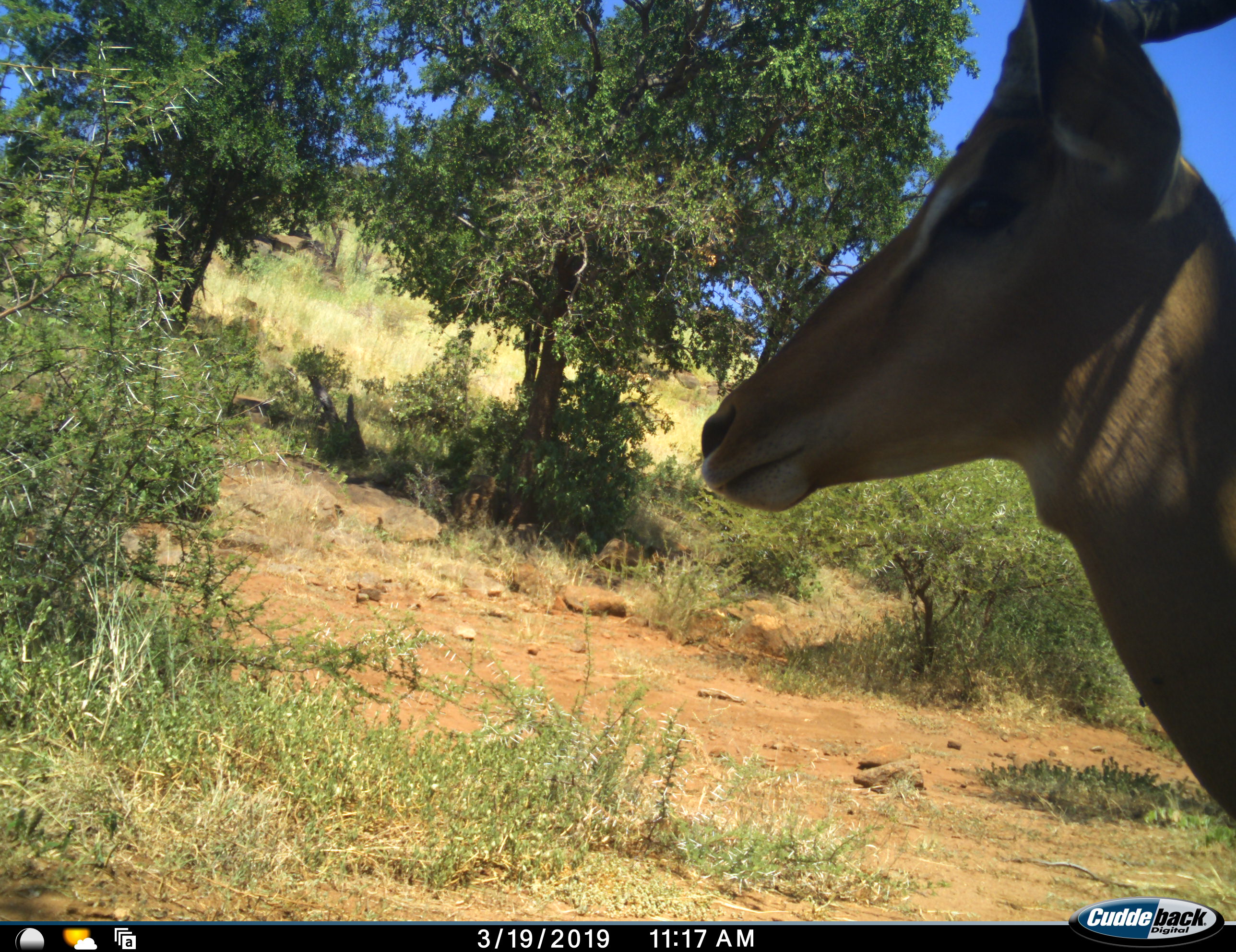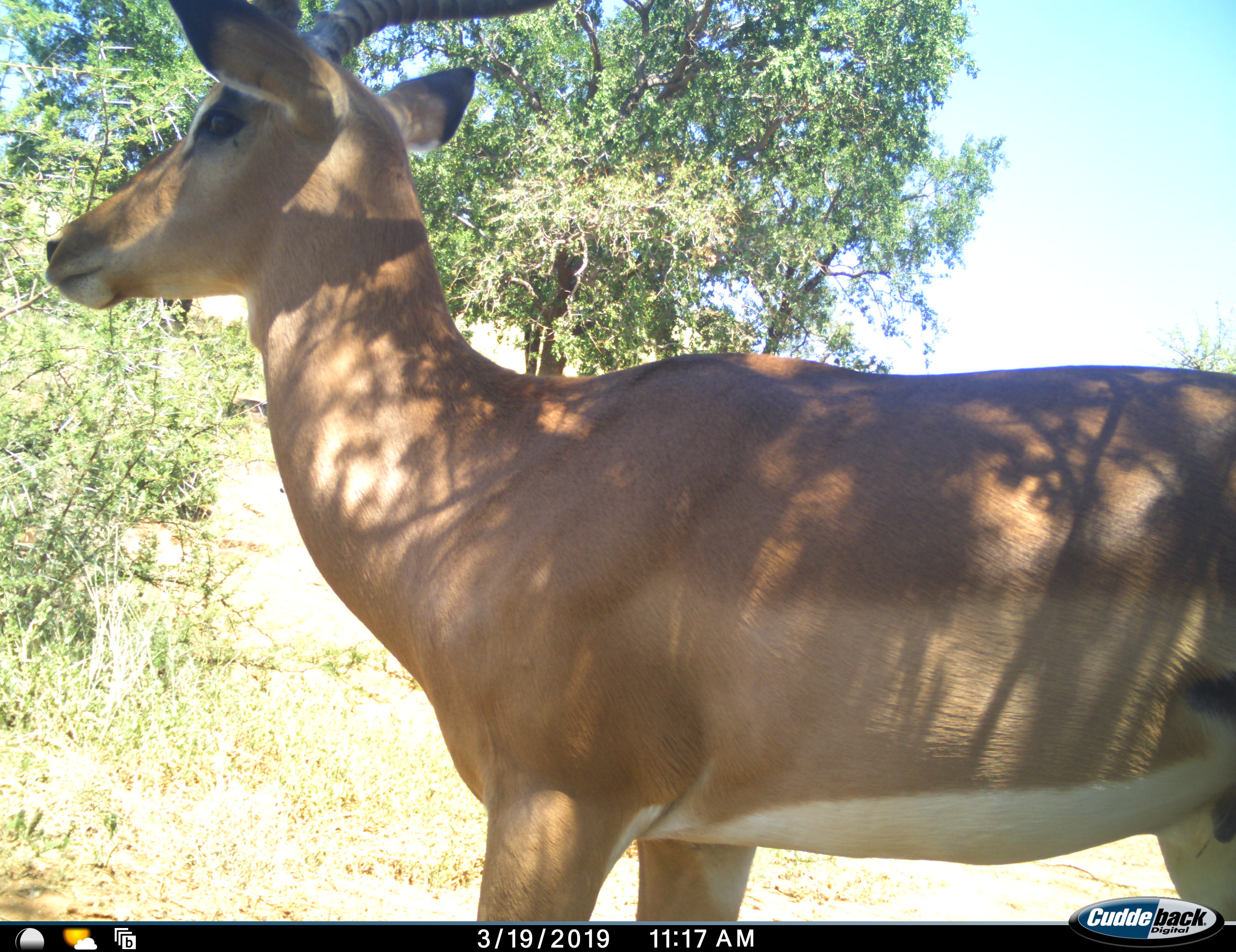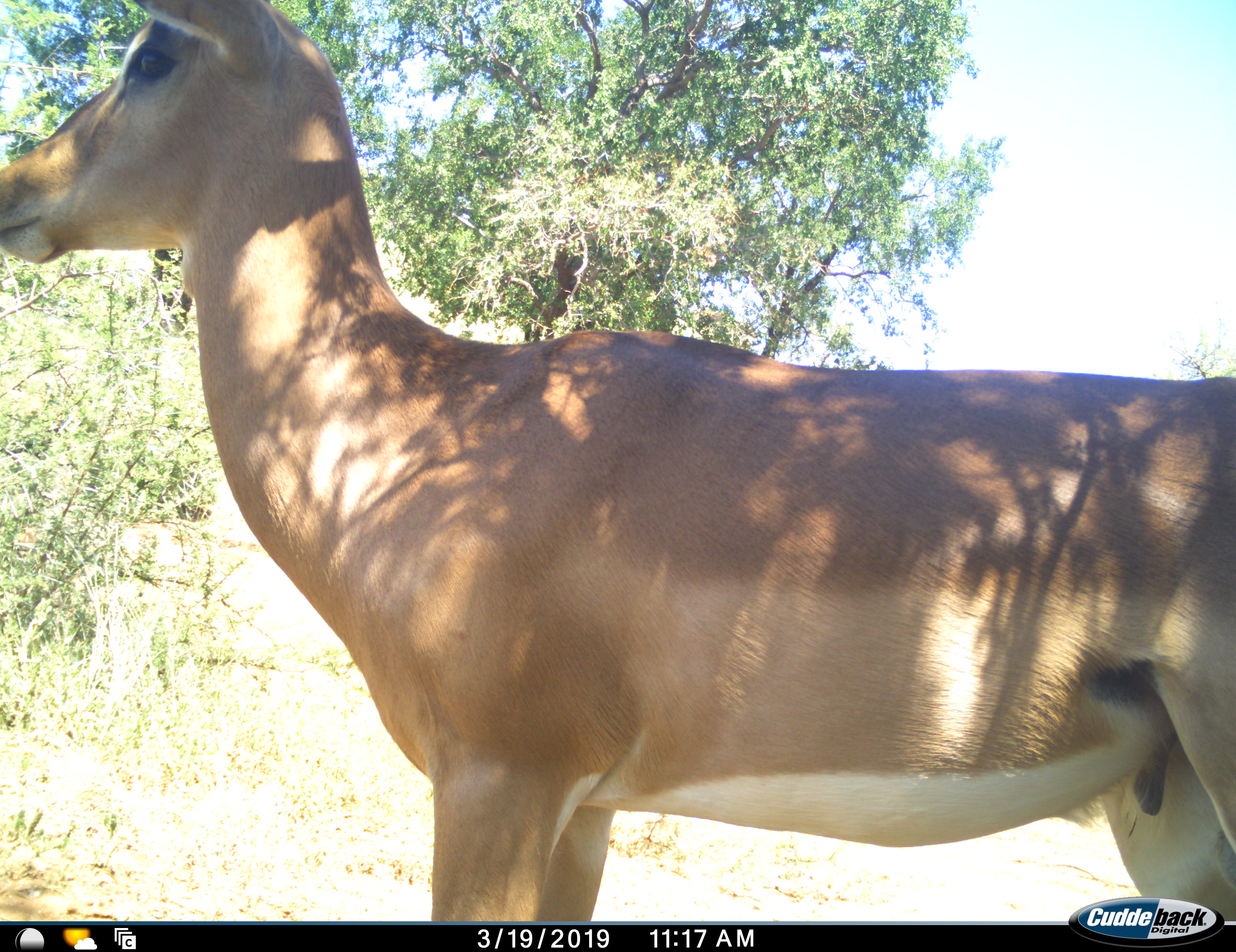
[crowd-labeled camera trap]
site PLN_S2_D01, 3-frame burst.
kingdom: Animalia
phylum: Chordata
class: Mammalia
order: Artiodactyla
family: Bovidae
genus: Aepyceros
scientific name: Aepyceros melampus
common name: impala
Impala (Aepyceros melampus), count 1. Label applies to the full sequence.